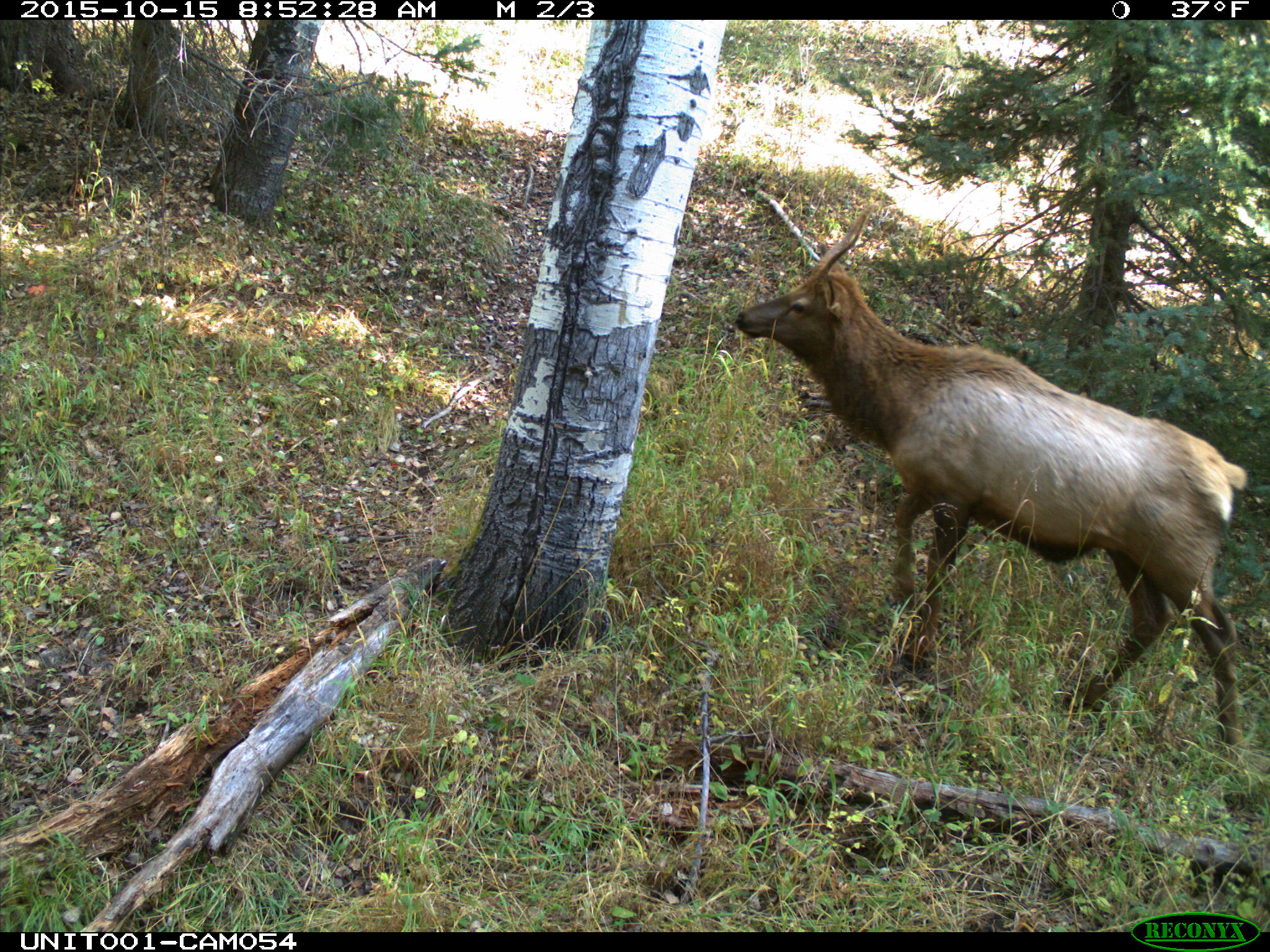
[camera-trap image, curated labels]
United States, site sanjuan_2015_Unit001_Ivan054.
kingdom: Animalia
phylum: Chordata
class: Mammalia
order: Artiodactyla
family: Cervidae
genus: Cervus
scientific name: Cervus elaphus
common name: red deer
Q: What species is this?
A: Cervus elaphus (red deer).